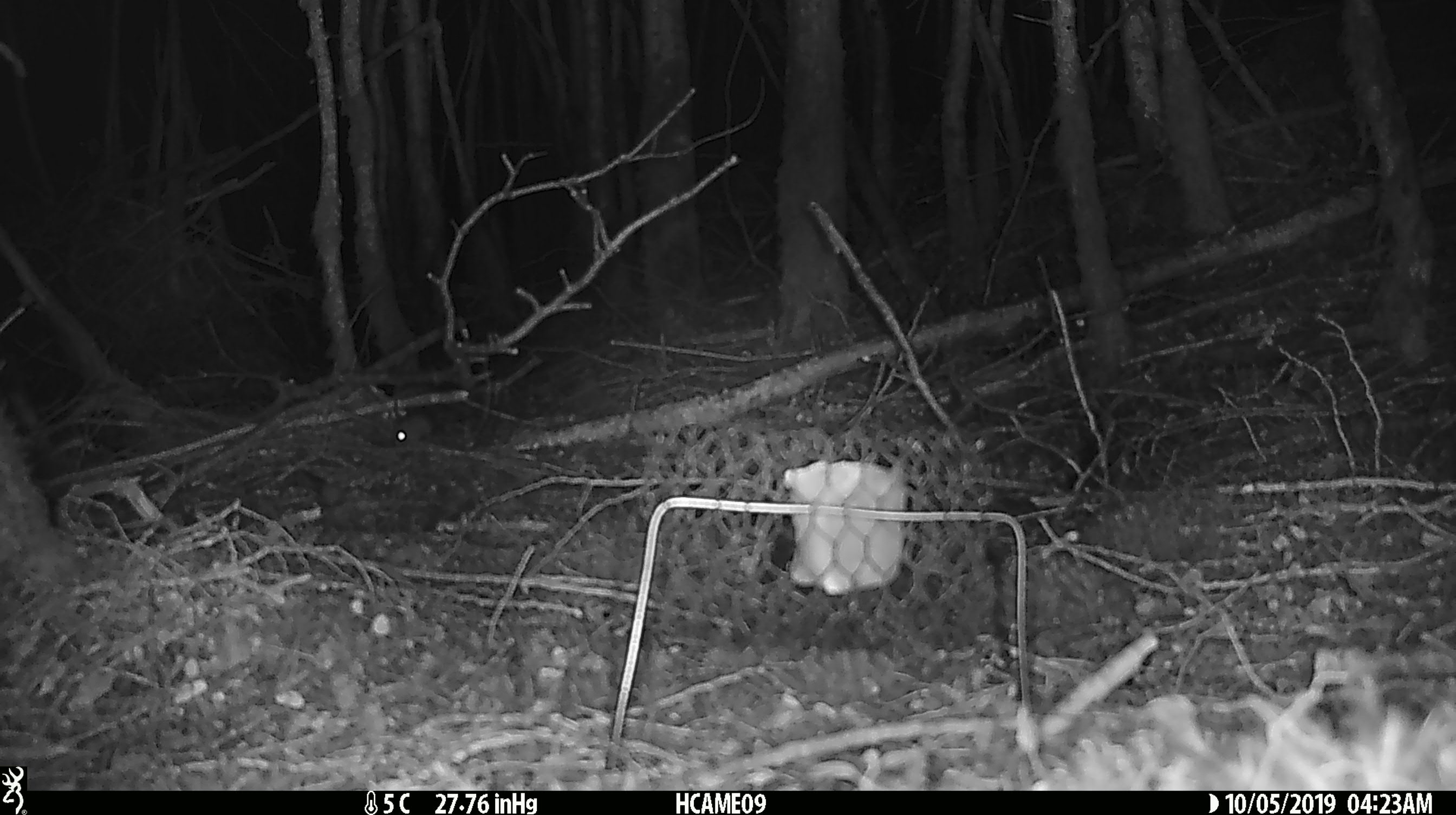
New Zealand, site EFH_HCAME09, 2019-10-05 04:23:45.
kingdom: Animalia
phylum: Chordata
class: Mammalia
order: Rodentia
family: Muridae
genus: Mus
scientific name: Mus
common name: mouse